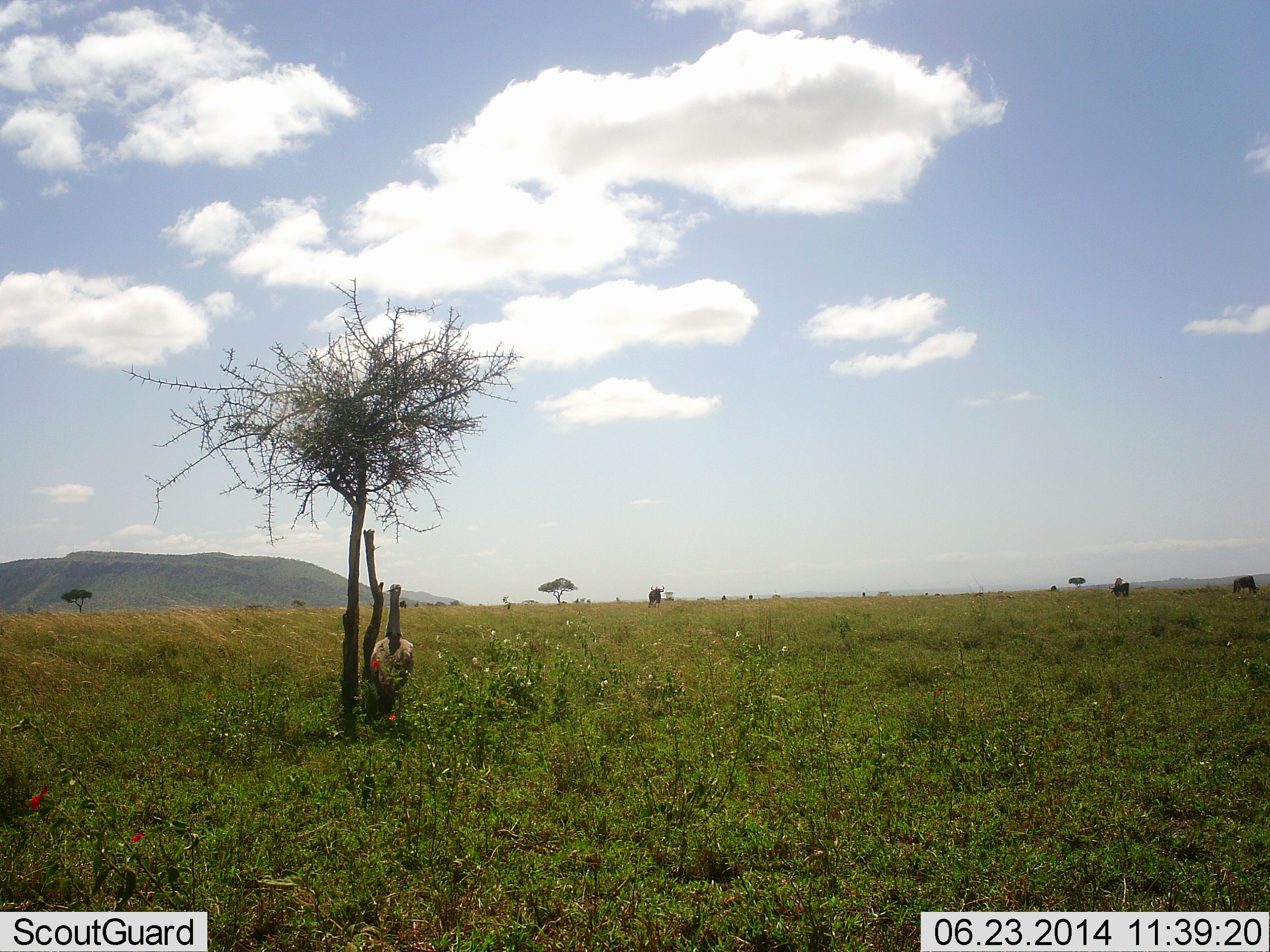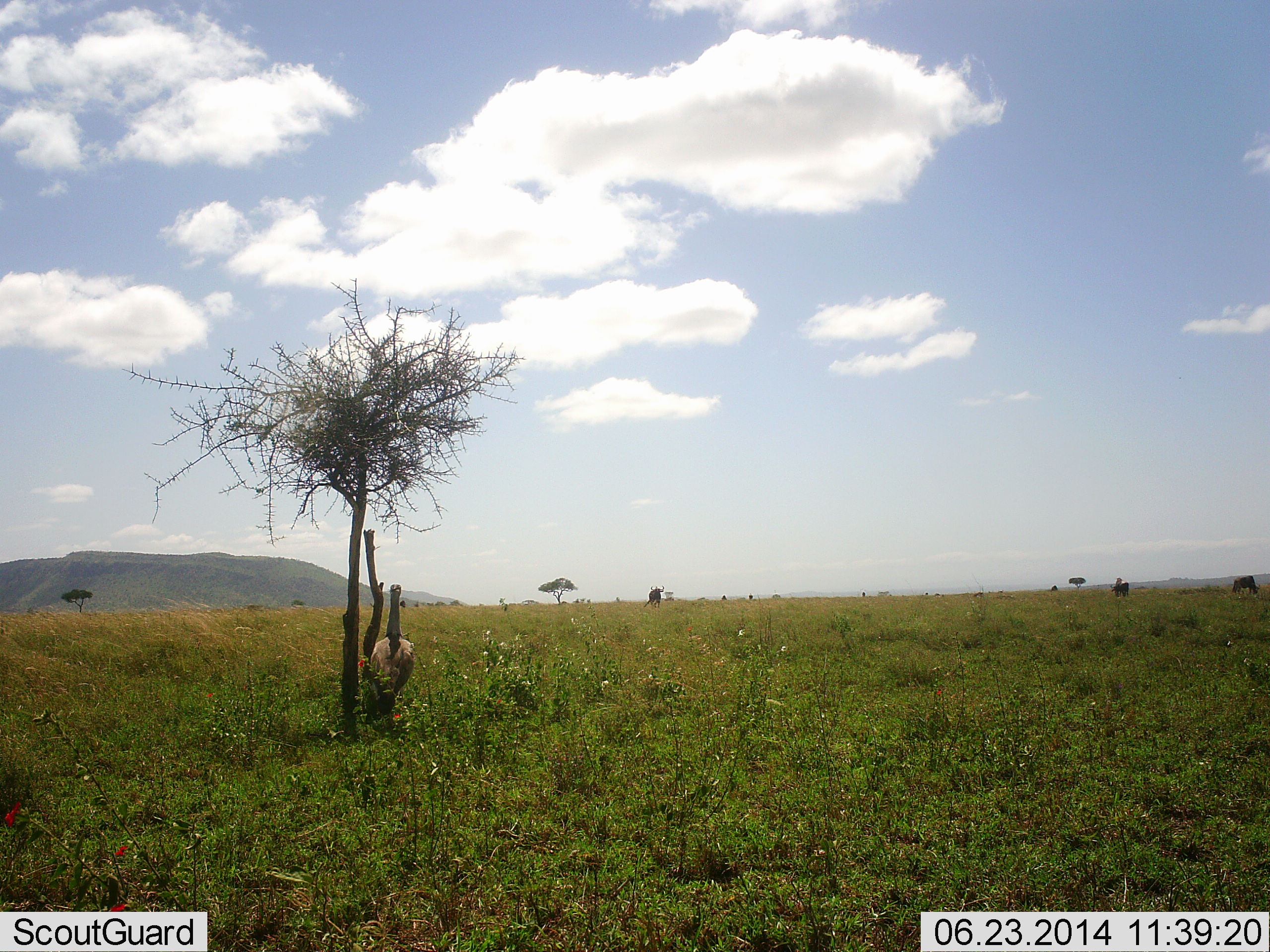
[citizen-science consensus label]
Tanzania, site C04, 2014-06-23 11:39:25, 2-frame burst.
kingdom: Animalia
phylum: Chordata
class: Mammalia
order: Artiodactyla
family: Bovidae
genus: Connochaetes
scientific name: Connochaetes taurinus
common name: blue wildebeest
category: wildebeest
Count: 3.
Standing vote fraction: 67%.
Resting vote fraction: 11%.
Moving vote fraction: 0%.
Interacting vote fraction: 0%.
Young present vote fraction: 0%.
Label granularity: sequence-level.